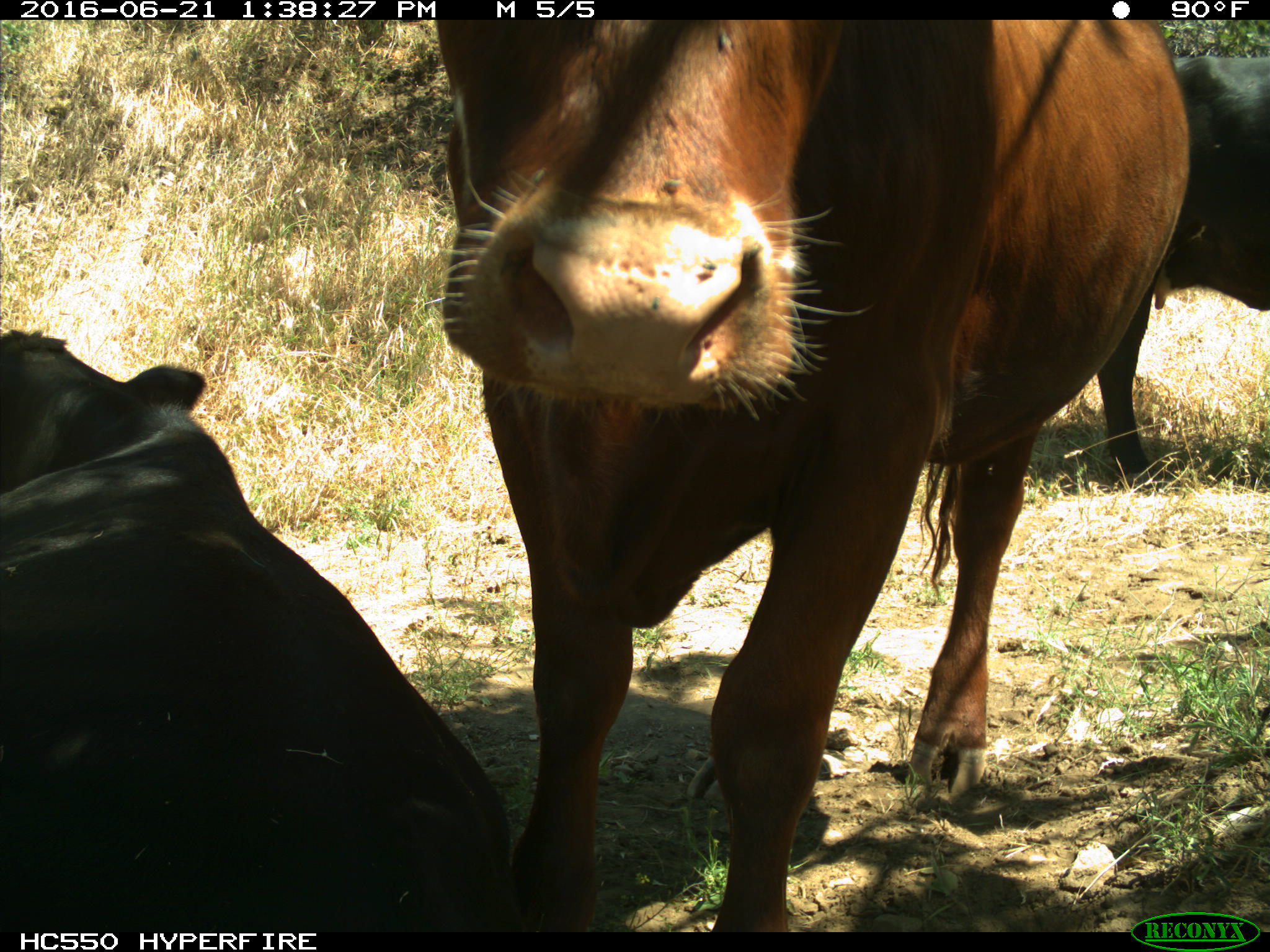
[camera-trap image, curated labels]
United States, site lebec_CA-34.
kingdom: Animalia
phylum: Chordata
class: Mammalia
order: Artiodactyla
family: Bovidae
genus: Bos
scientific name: Bos taurus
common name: domestic cow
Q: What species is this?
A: Bos taurus (domestic cow).